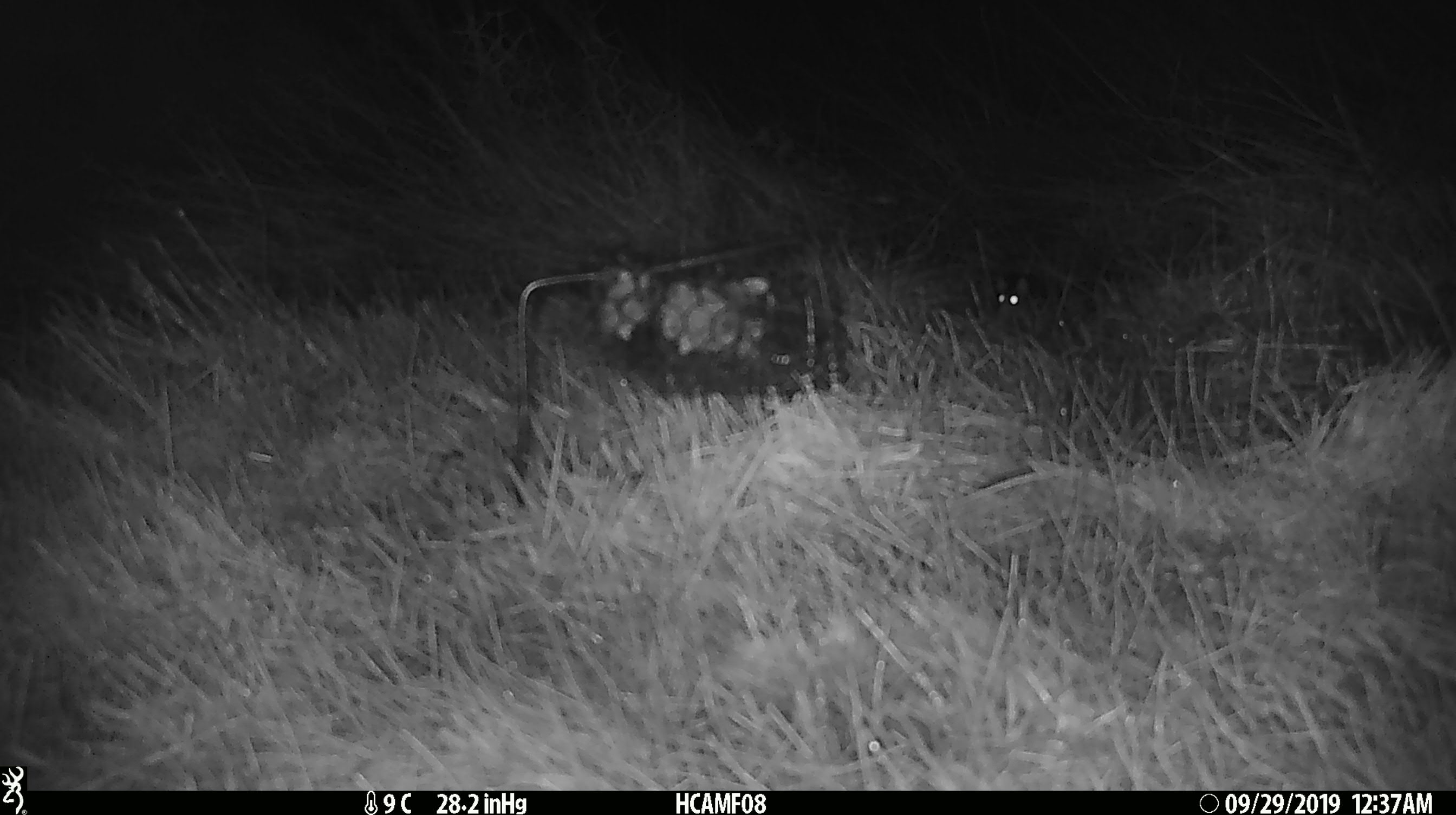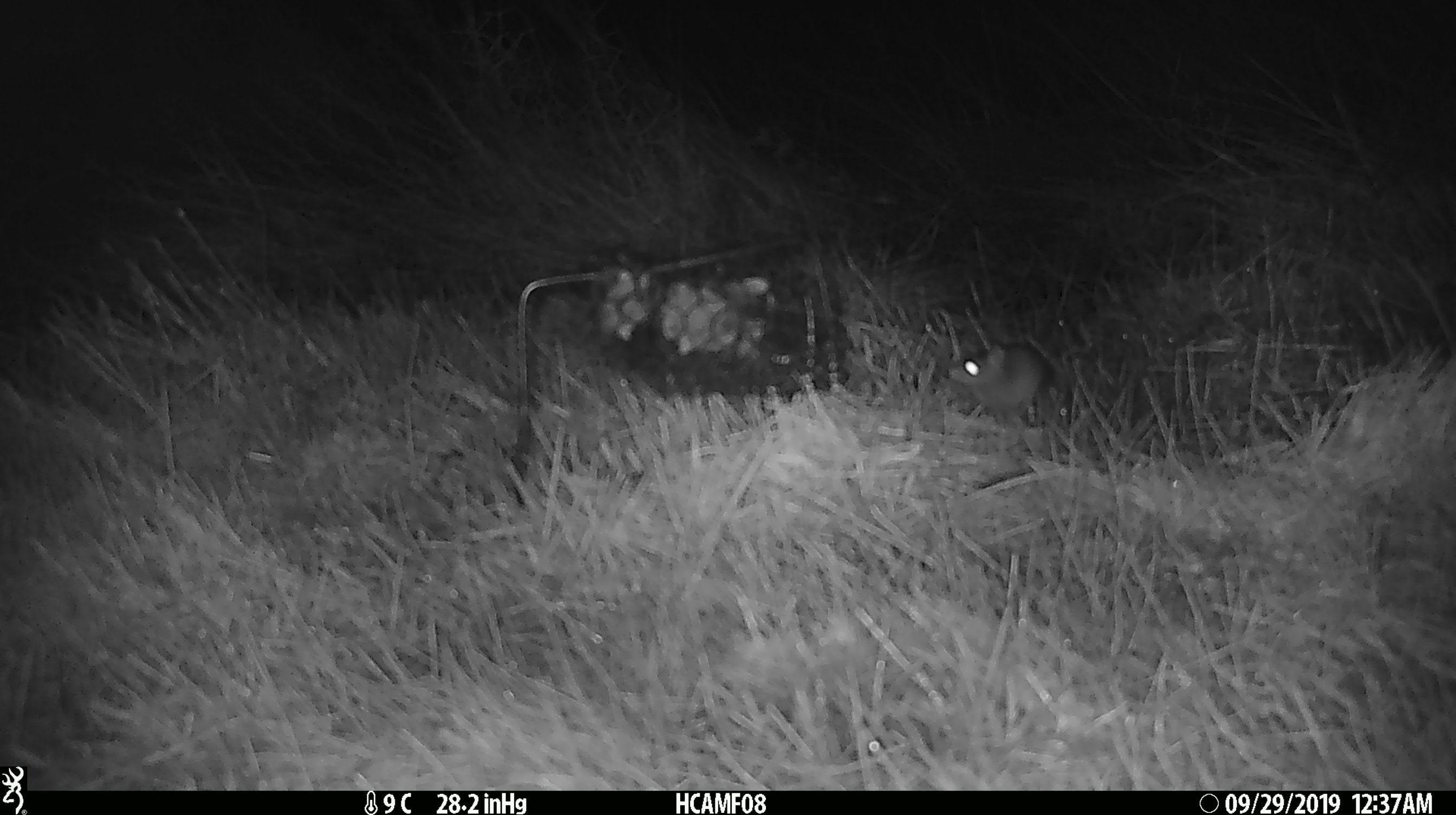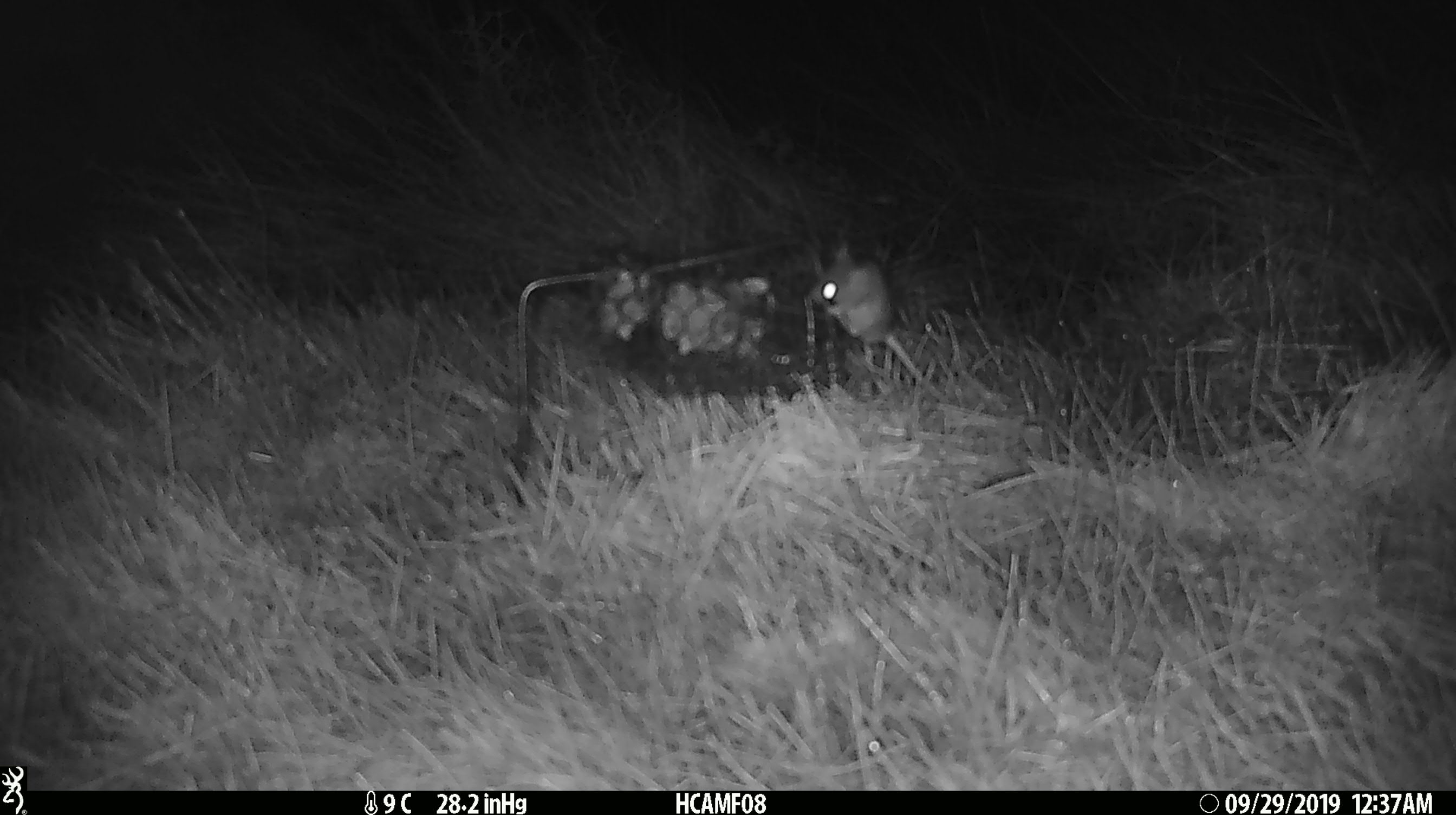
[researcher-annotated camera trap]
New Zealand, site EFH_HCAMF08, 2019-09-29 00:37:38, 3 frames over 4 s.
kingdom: Animalia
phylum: Chordata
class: Mammalia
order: Rodentia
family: Muridae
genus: Mus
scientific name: Mus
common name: mouse